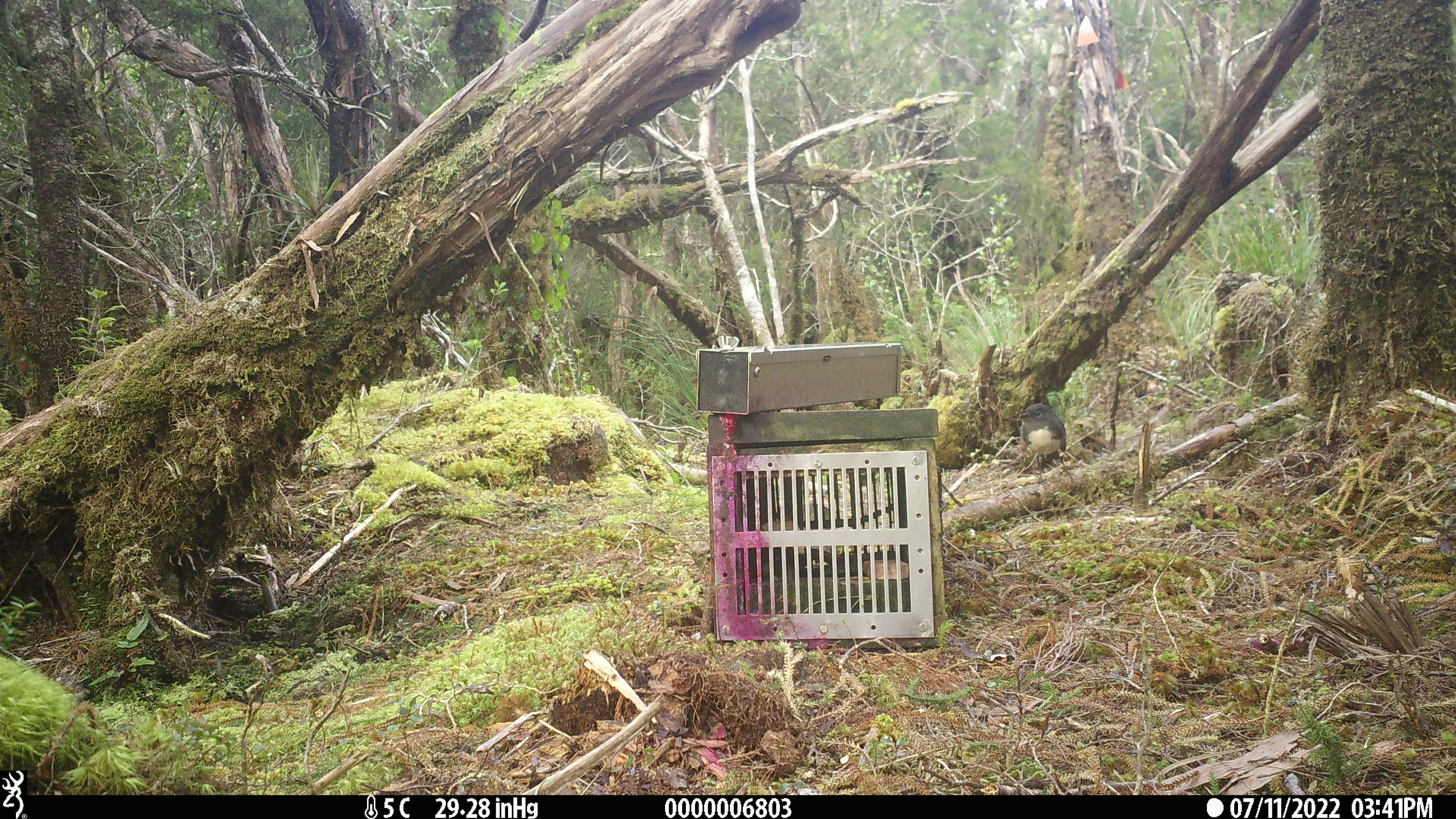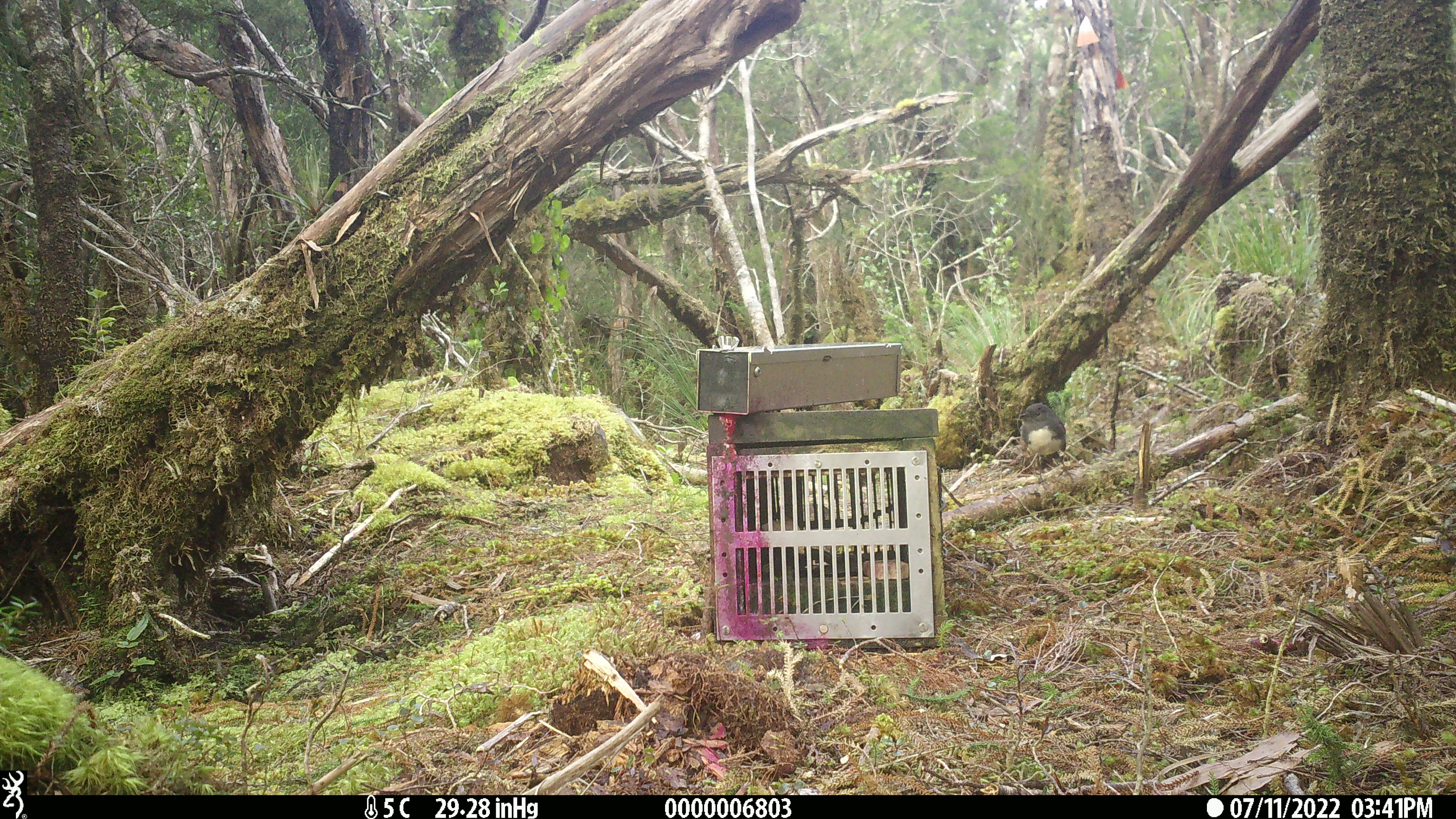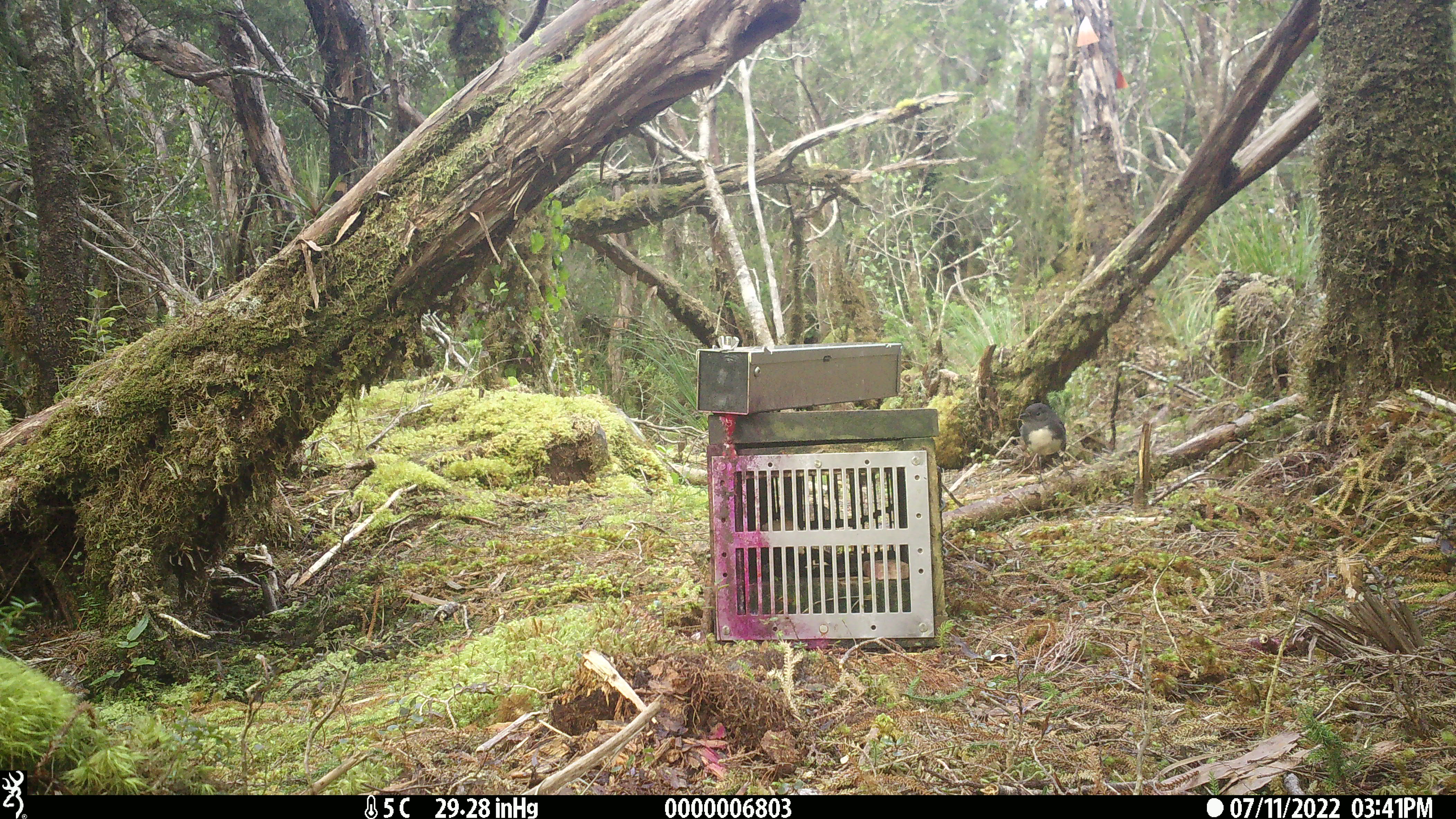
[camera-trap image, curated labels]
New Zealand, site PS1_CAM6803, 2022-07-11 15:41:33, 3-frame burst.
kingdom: Animalia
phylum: Chordata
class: Aves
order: Passeriformes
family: Petroicidae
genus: Petroica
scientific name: Petroica australis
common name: new zealand robin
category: robin